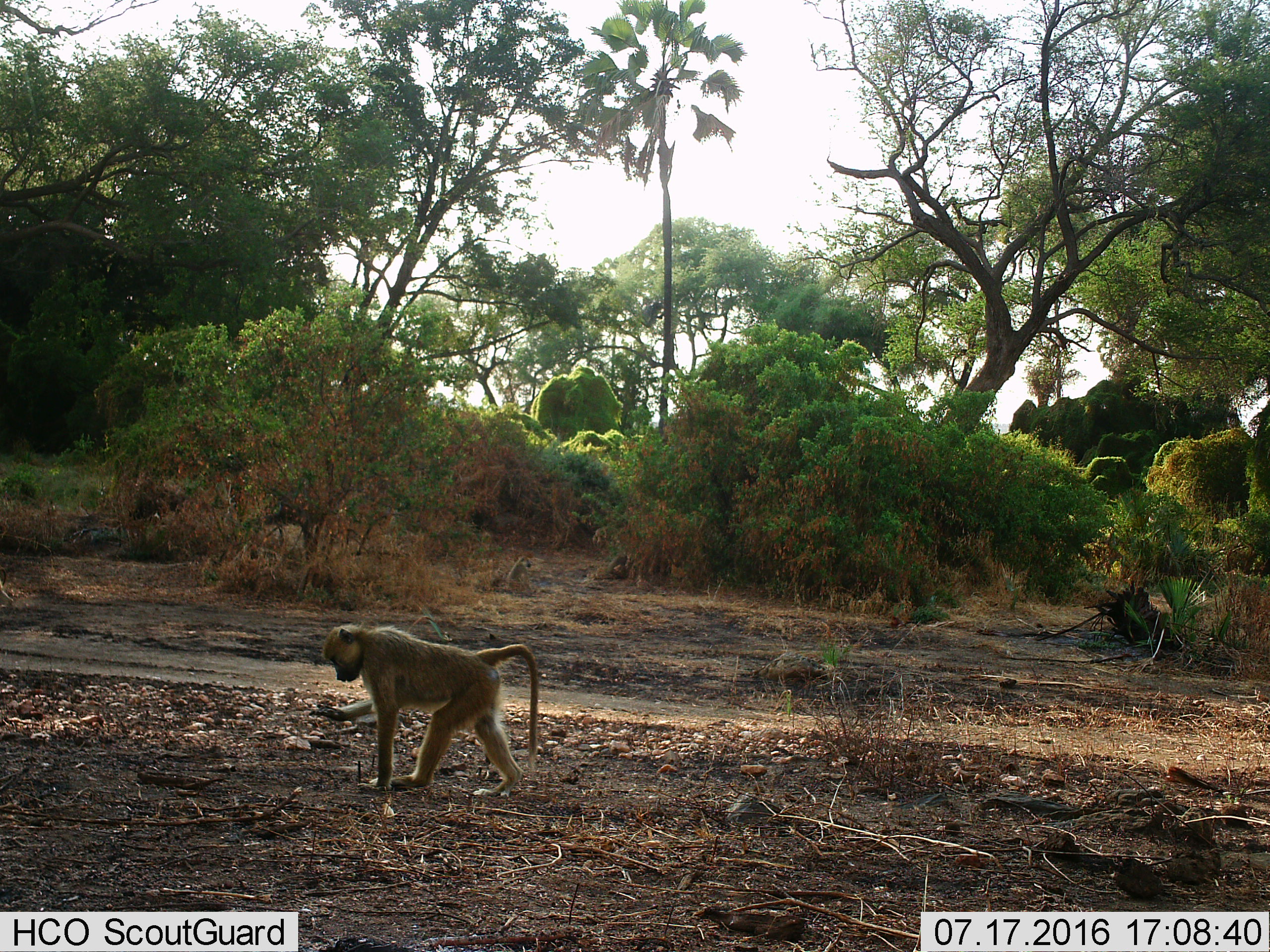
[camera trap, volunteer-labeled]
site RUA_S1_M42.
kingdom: Animalia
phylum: Chordata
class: Mammalia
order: Primates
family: Cercopithecidae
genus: Papio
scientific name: Papio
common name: baboon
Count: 1.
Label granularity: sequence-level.